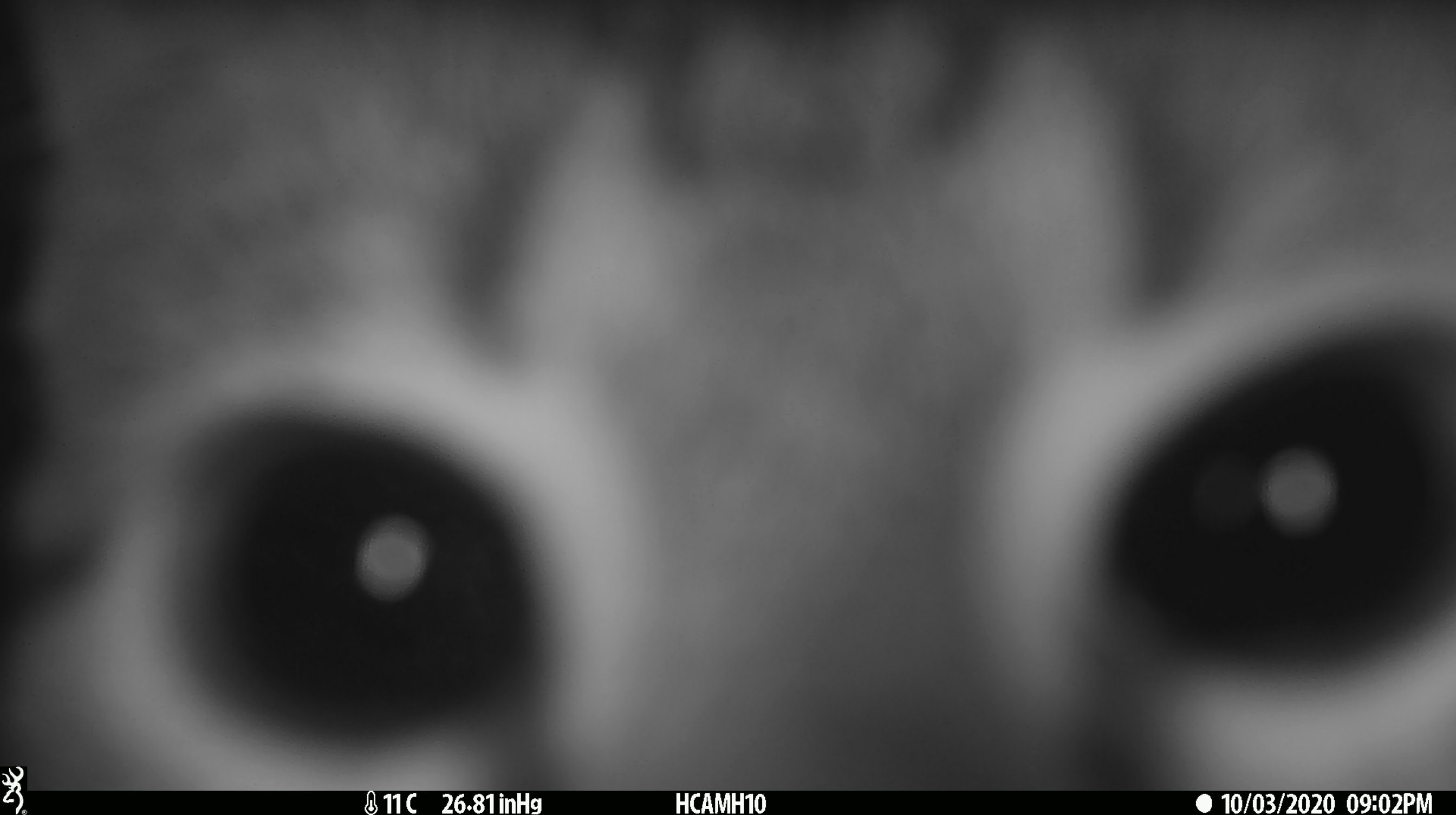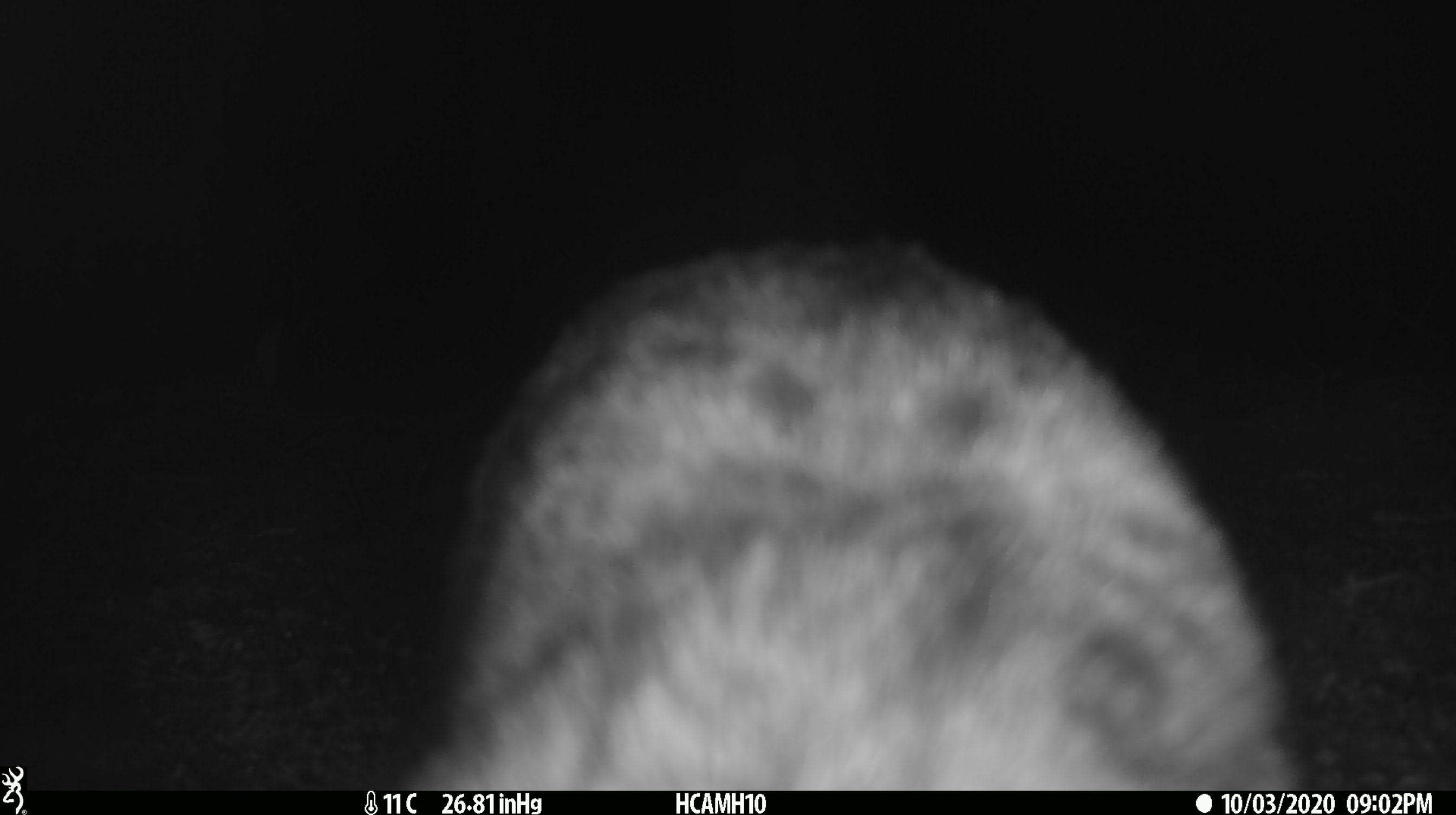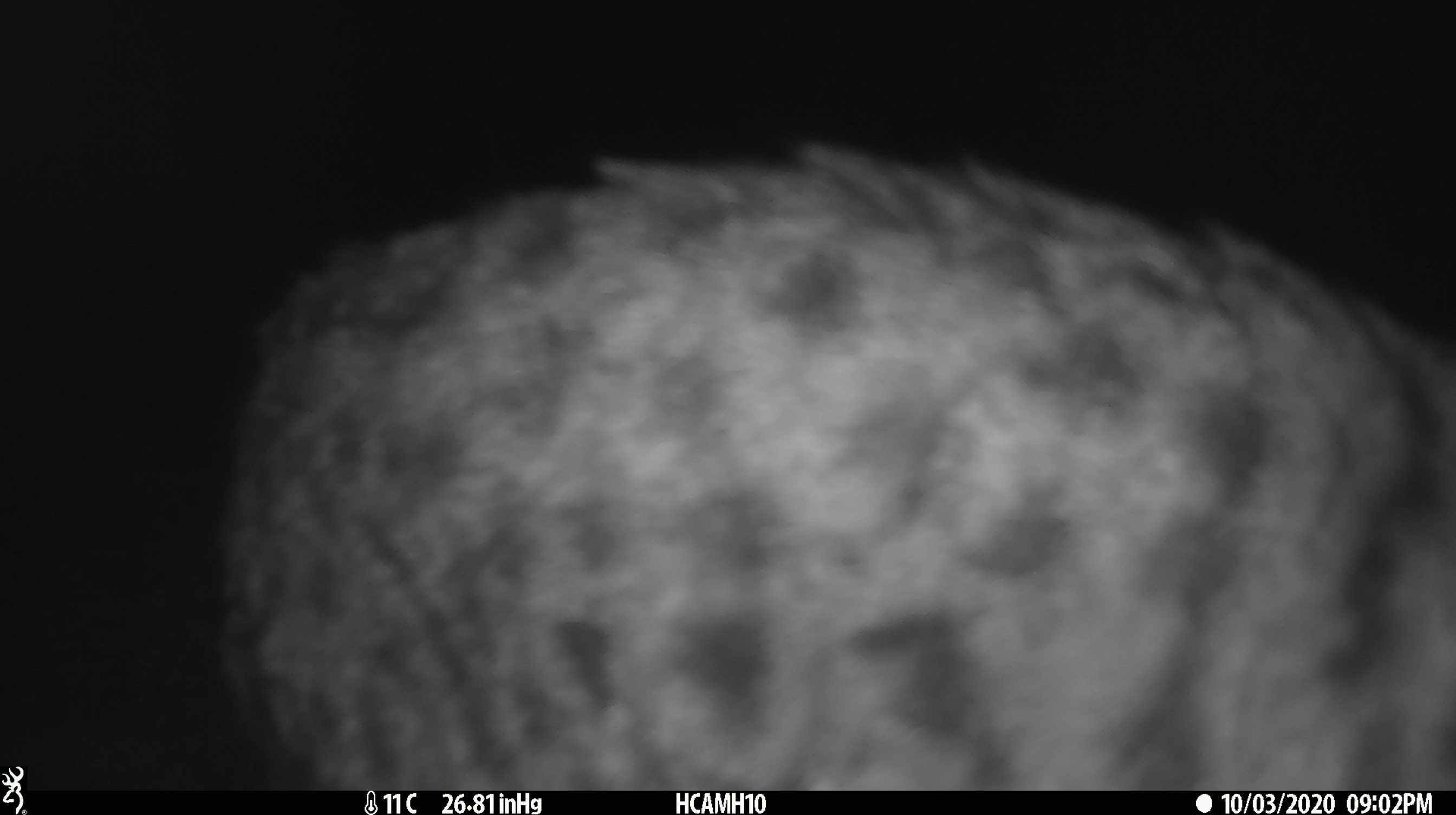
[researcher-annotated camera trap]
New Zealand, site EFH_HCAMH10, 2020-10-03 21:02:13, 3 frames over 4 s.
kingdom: Animalia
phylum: Chordata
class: Mammalia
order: Carnivora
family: Felidae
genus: Felis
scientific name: Felis catus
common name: domestic cat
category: cat